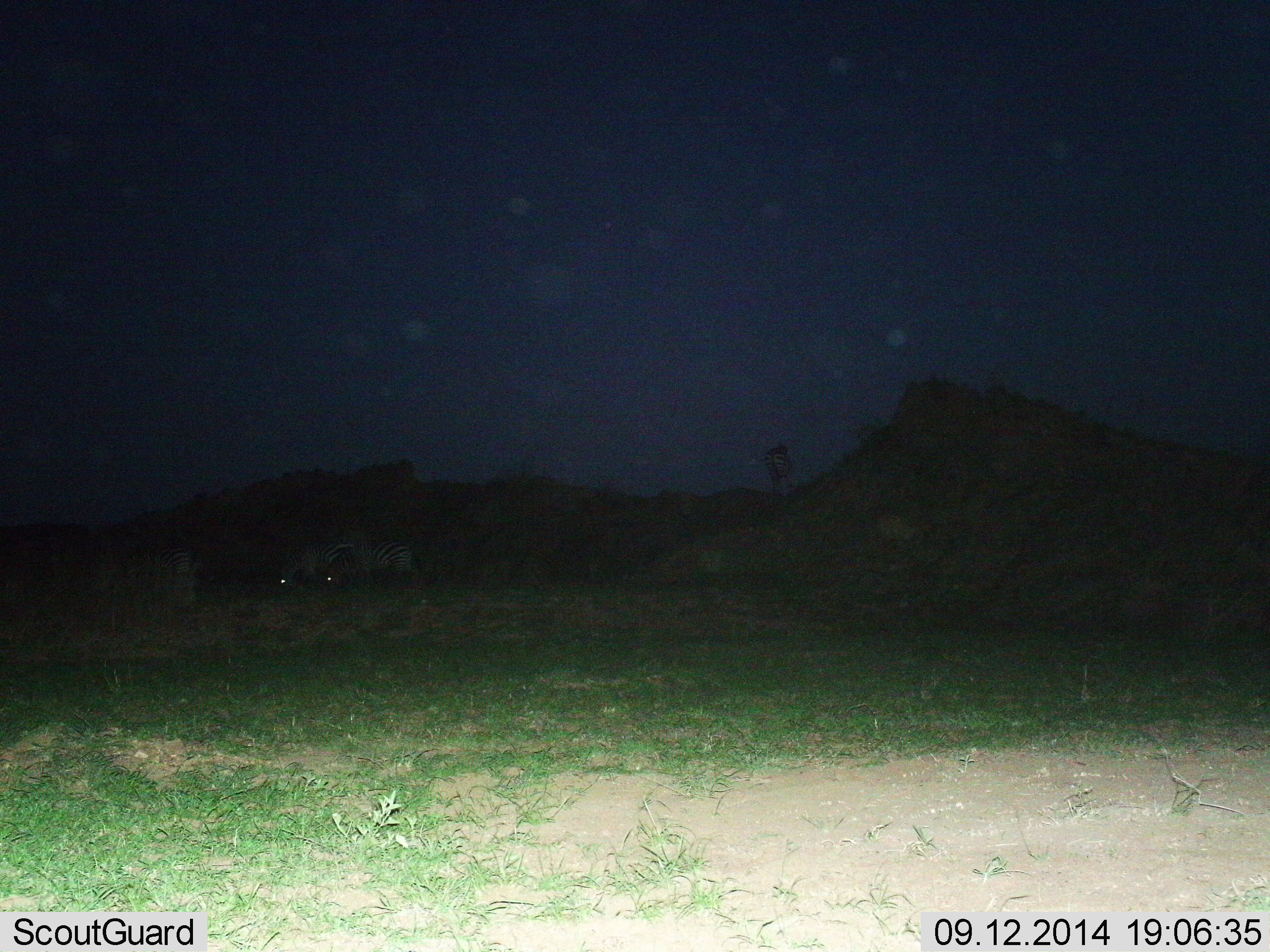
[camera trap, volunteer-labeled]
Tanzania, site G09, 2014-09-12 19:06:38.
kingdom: Animalia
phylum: Chordata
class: Mammalia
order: Perissodactyla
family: Equidae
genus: Equus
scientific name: Equus quagga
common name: plains zebra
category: zebra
Zebra (plains zebra) (Equus quagga), count 3. Behavior (volunteer vote fractions): standing 50%, resting 0%, moving 10%, interacting 0%. Young present (vote fraction): 0%. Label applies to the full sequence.